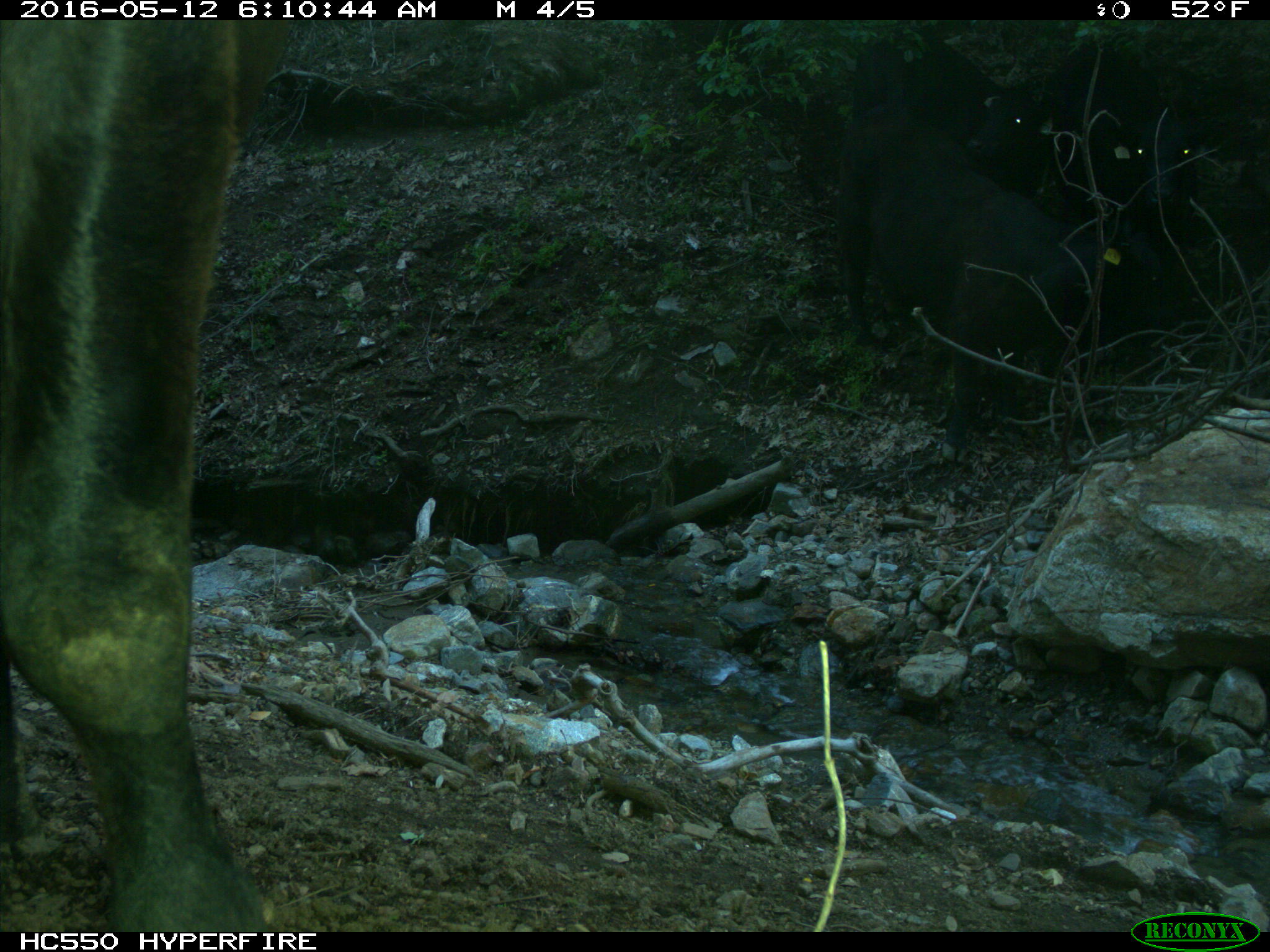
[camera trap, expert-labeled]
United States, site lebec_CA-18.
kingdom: Animalia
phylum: Chordata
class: Mammalia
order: Artiodactyla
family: Bovidae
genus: Bos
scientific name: Bos taurus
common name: domestic cow